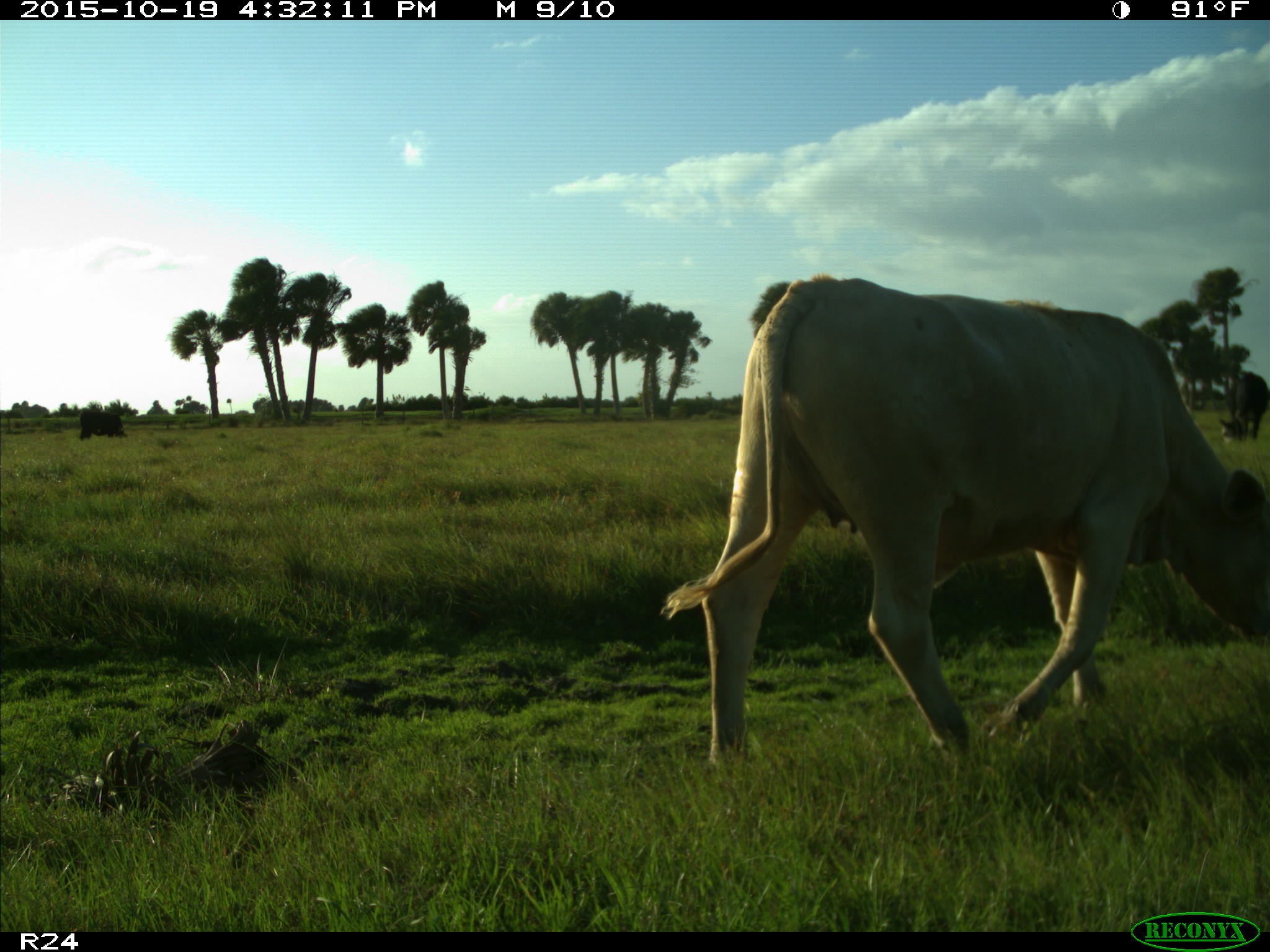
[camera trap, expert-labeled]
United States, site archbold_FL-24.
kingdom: Animalia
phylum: Chordata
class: Mammalia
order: Artiodactyla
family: Bovidae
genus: Bos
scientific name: Bos taurus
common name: domestic cow